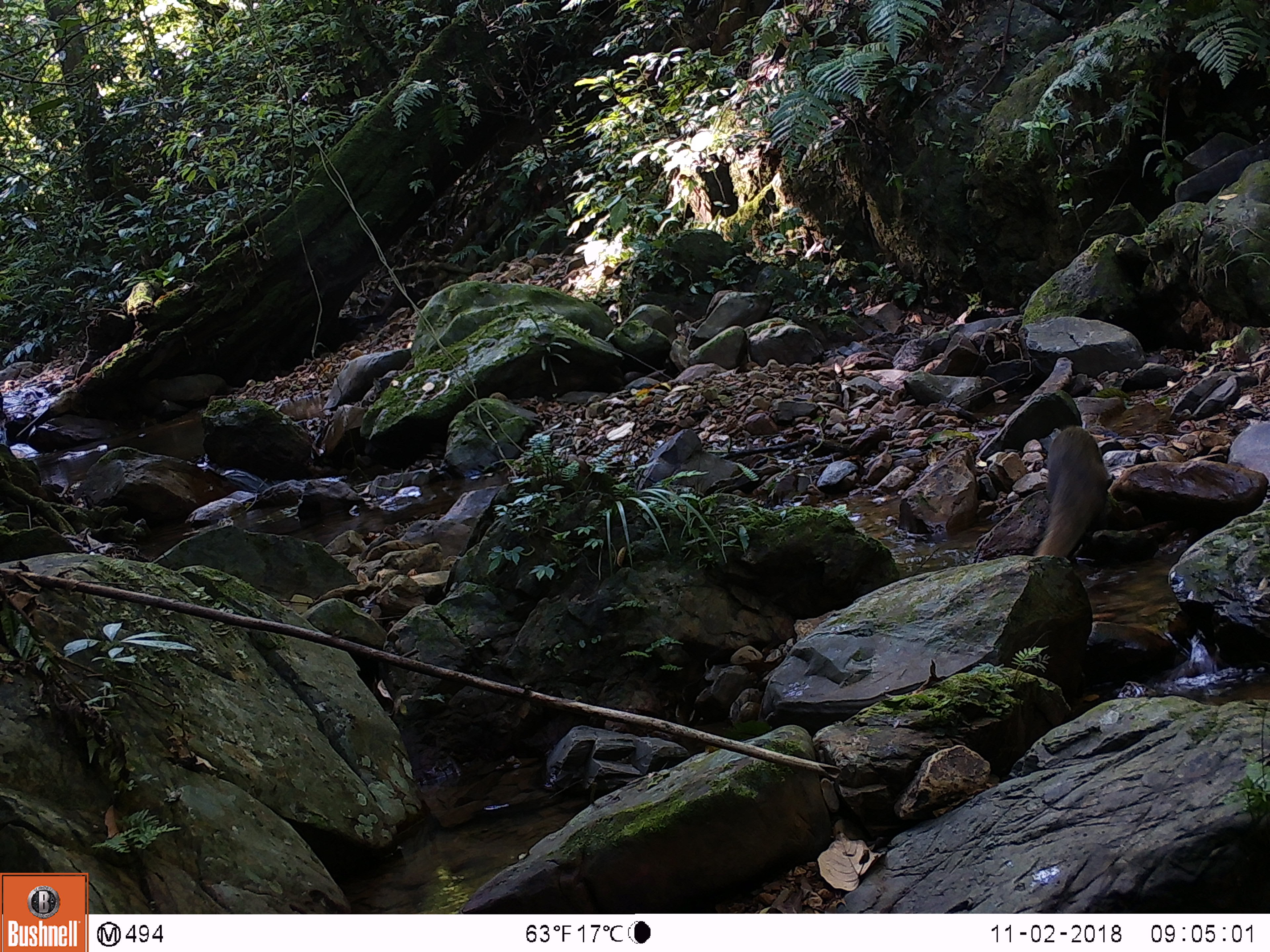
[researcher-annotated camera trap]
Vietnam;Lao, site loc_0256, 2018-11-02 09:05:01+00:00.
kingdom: Animalia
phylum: Chordata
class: Mammalia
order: Carnivora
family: Herpestidae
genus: Urva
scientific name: Urva urva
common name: crab-eating mongoose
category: crab eating mongoose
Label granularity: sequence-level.